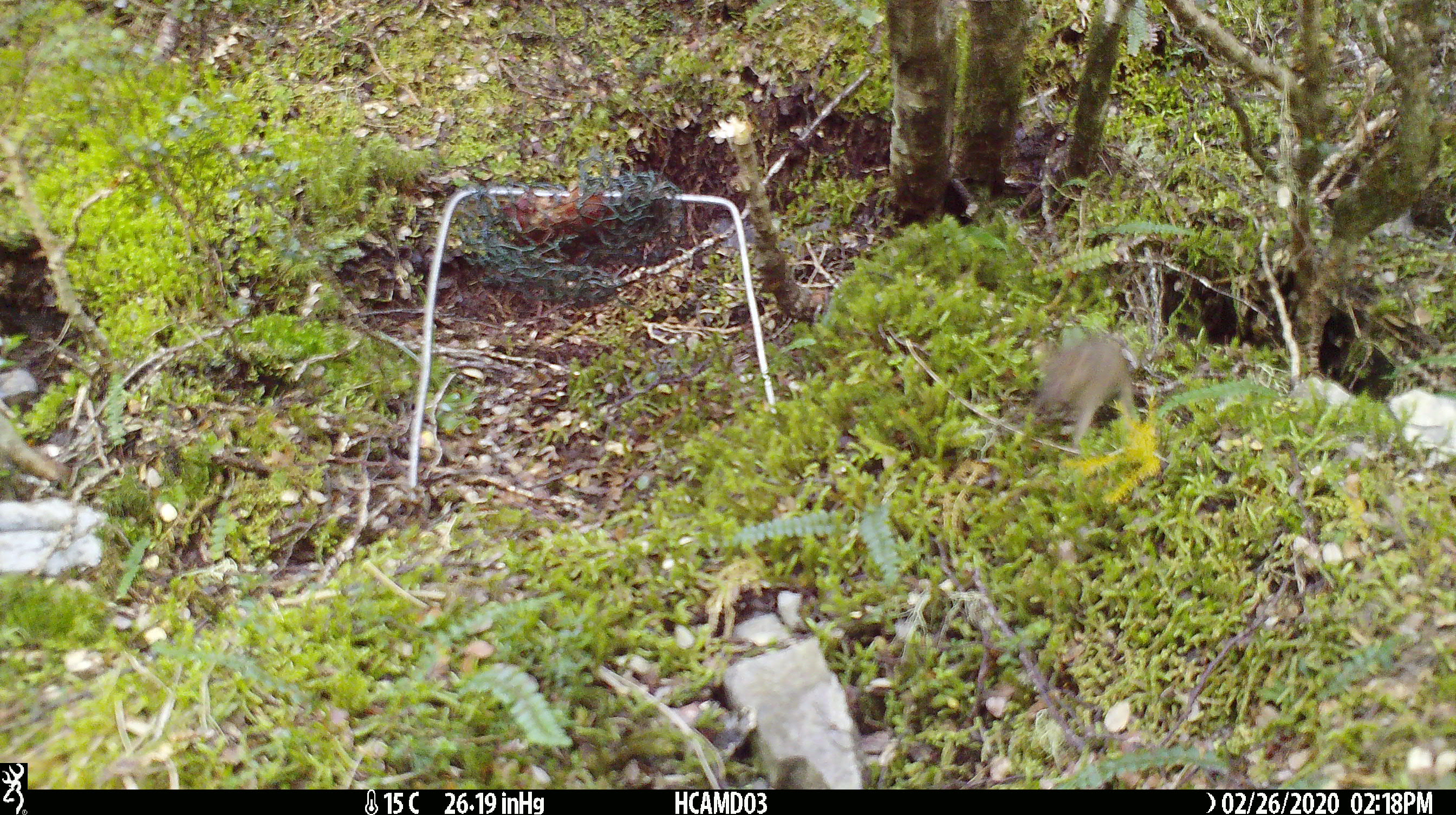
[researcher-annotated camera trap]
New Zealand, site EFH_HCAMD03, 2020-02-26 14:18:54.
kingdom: Animalia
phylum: Chordata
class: Mammalia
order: Rodentia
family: Muridae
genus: Mus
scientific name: Mus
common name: mouse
Mouse (Mus).